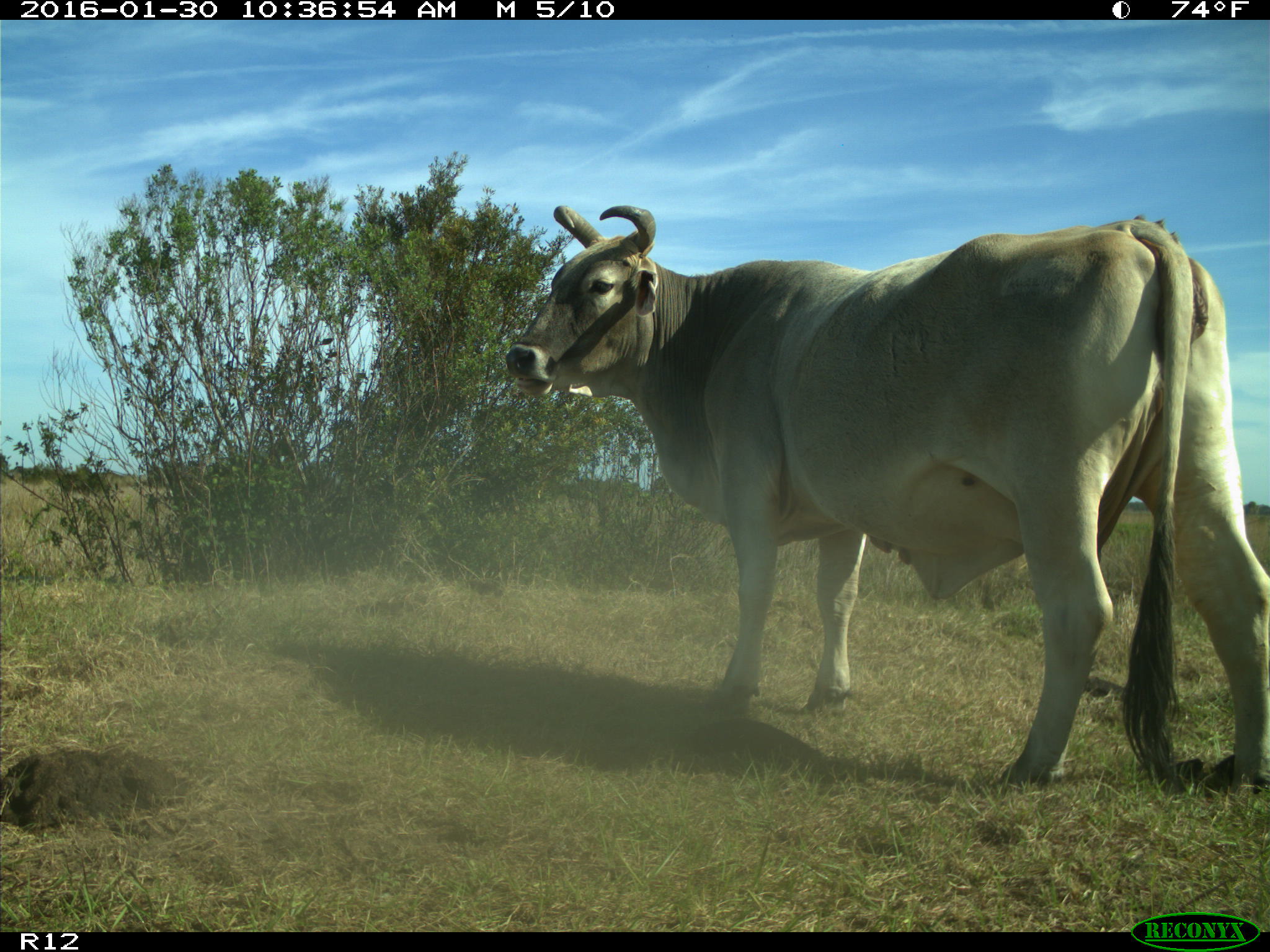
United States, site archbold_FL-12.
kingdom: Animalia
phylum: Chordata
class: Mammalia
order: Artiodactyla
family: Bovidae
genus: Bos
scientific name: Bos taurus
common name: domestic cow